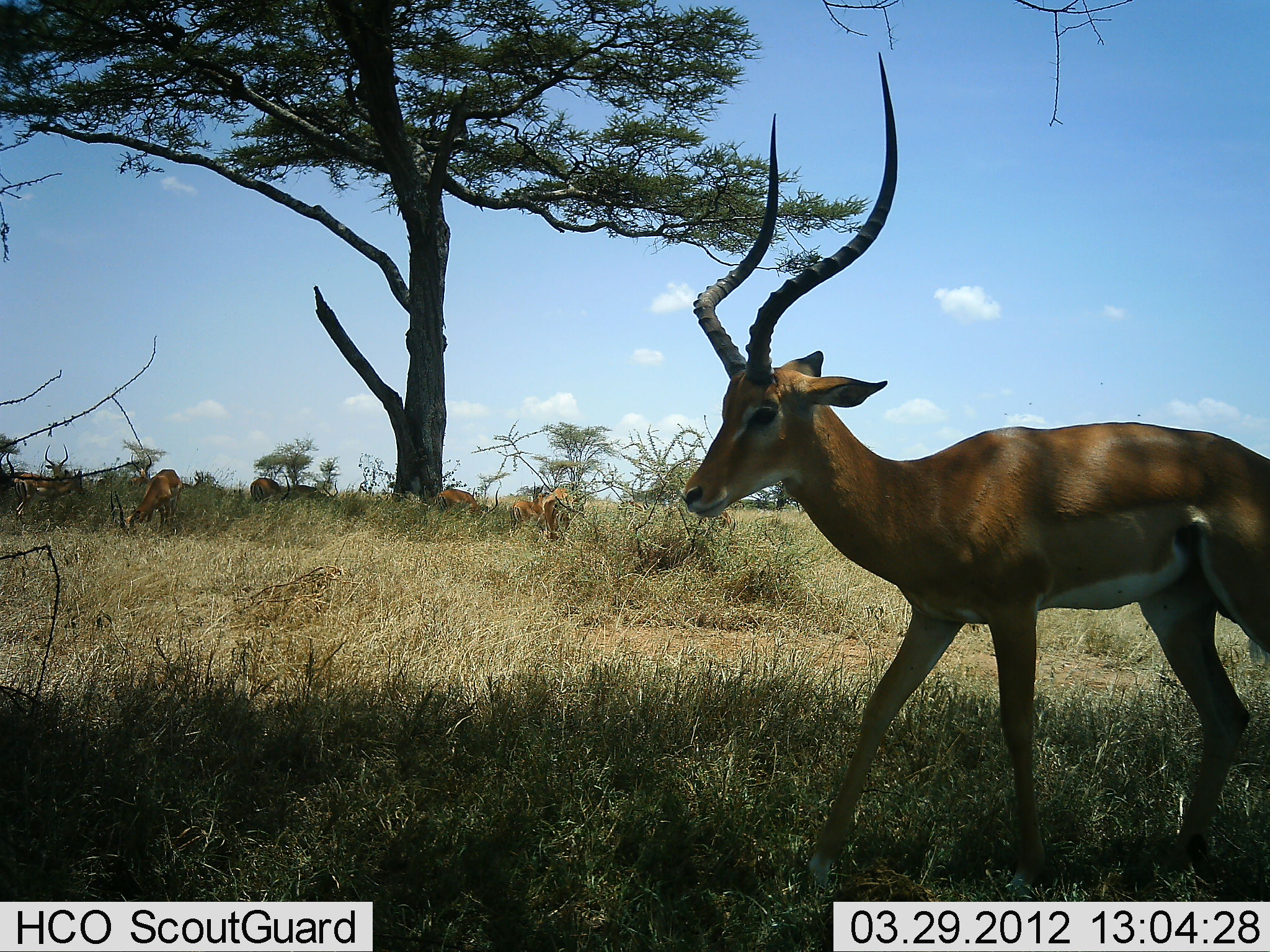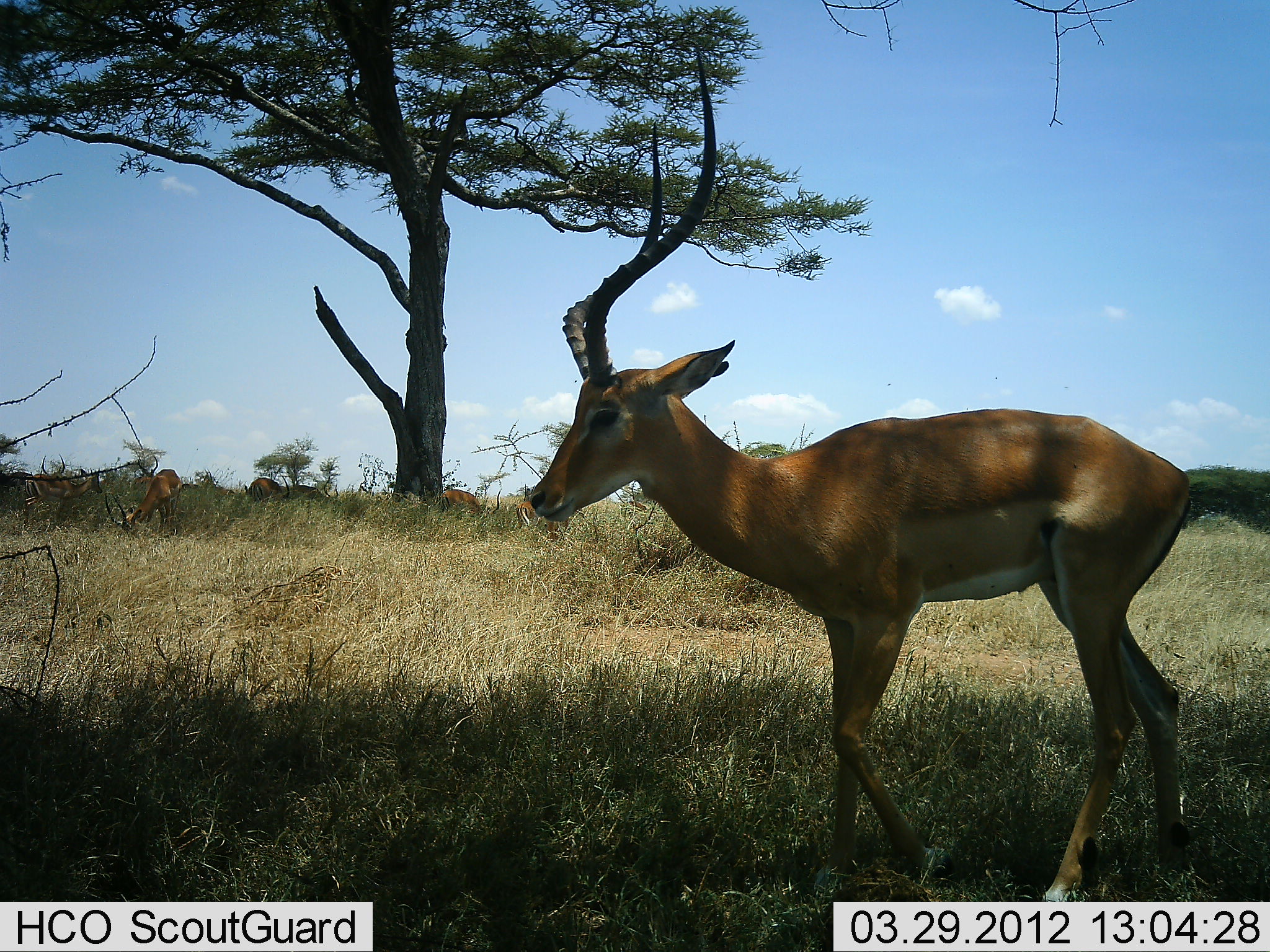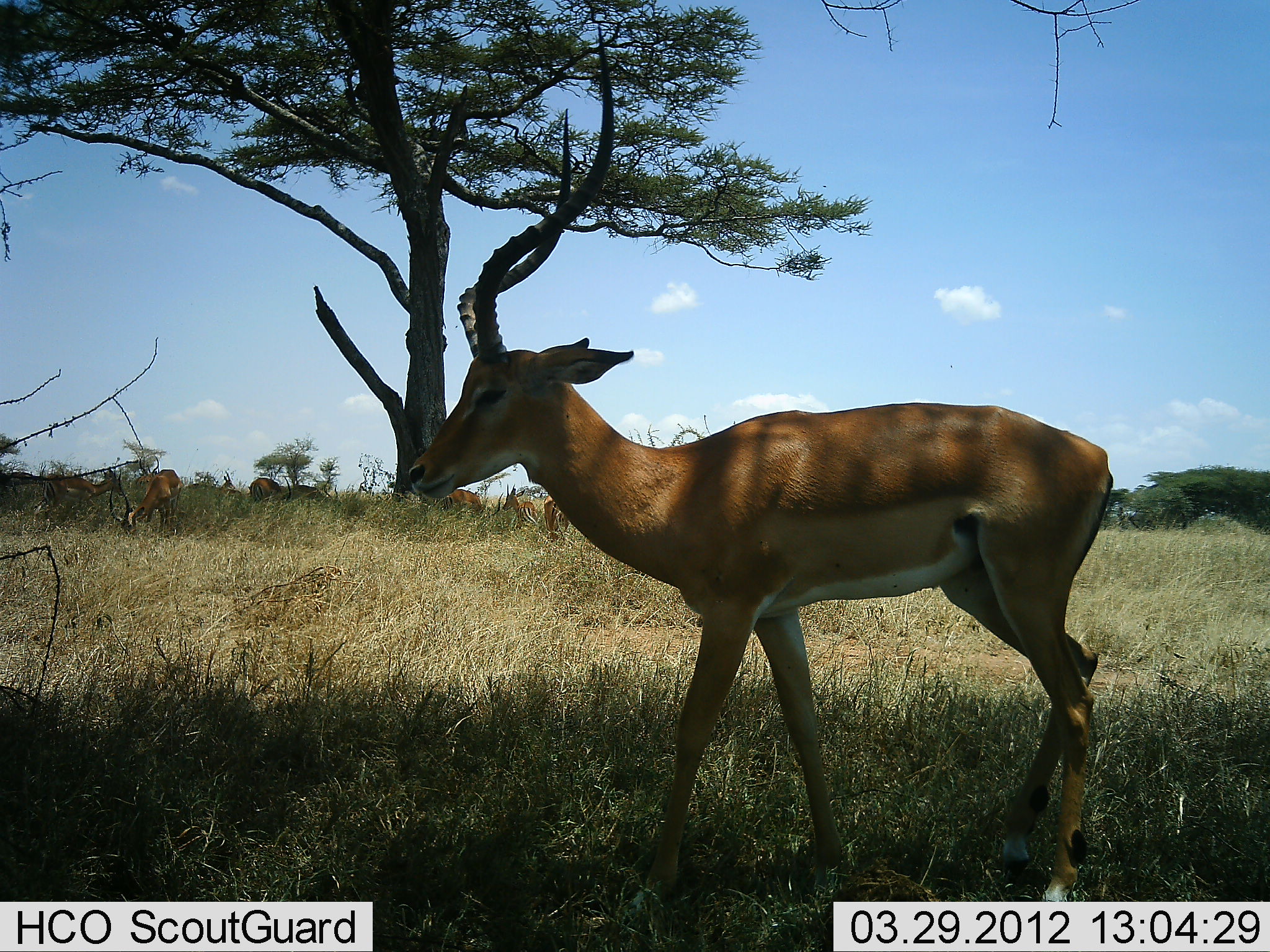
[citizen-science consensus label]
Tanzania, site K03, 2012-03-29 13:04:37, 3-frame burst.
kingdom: Animalia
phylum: Chordata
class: Mammalia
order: Artiodactyla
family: Bovidae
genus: Aepyceros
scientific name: Aepyceros melampus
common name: impala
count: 6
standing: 32%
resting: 5%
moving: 89%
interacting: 0%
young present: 0%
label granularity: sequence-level